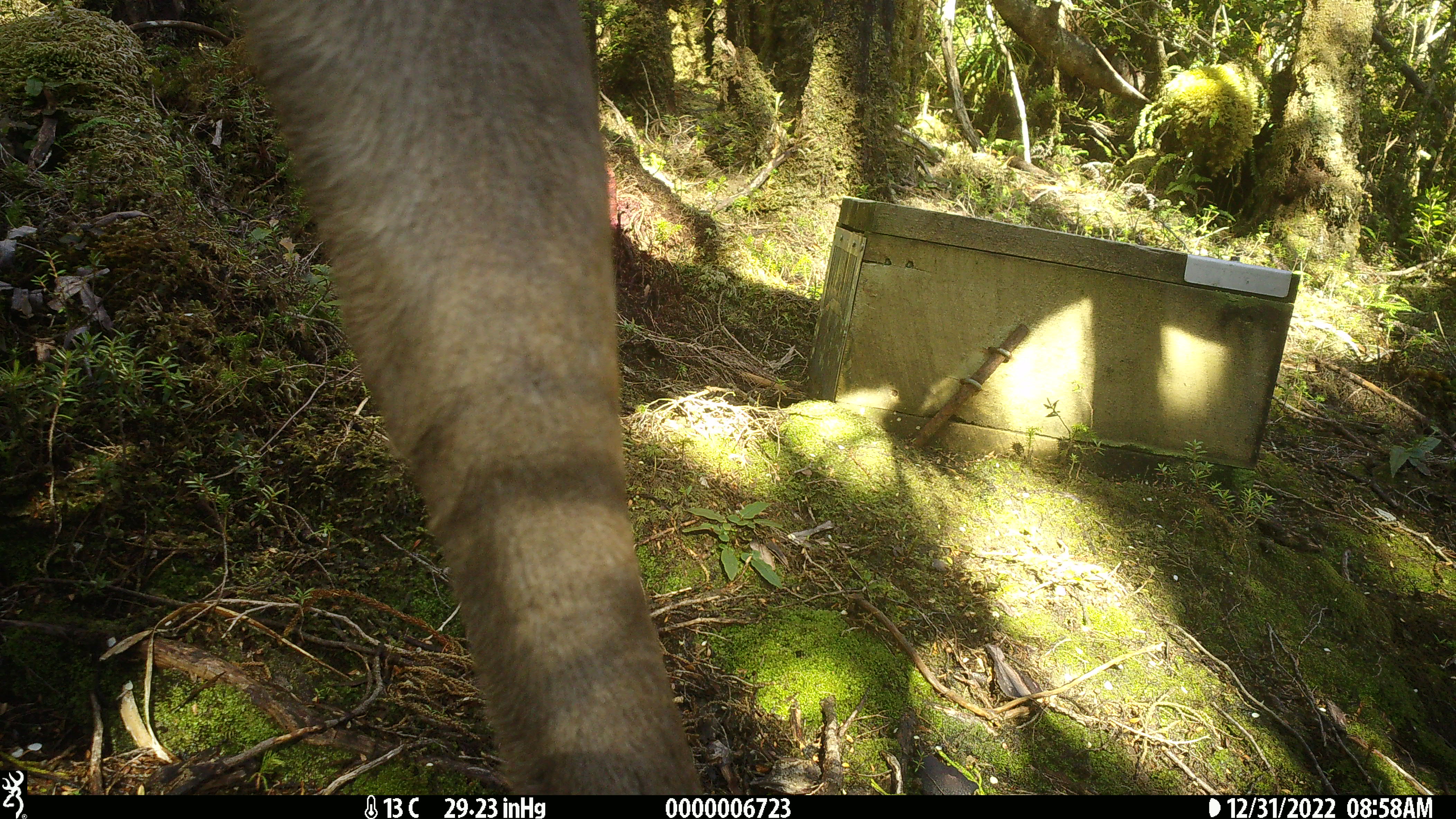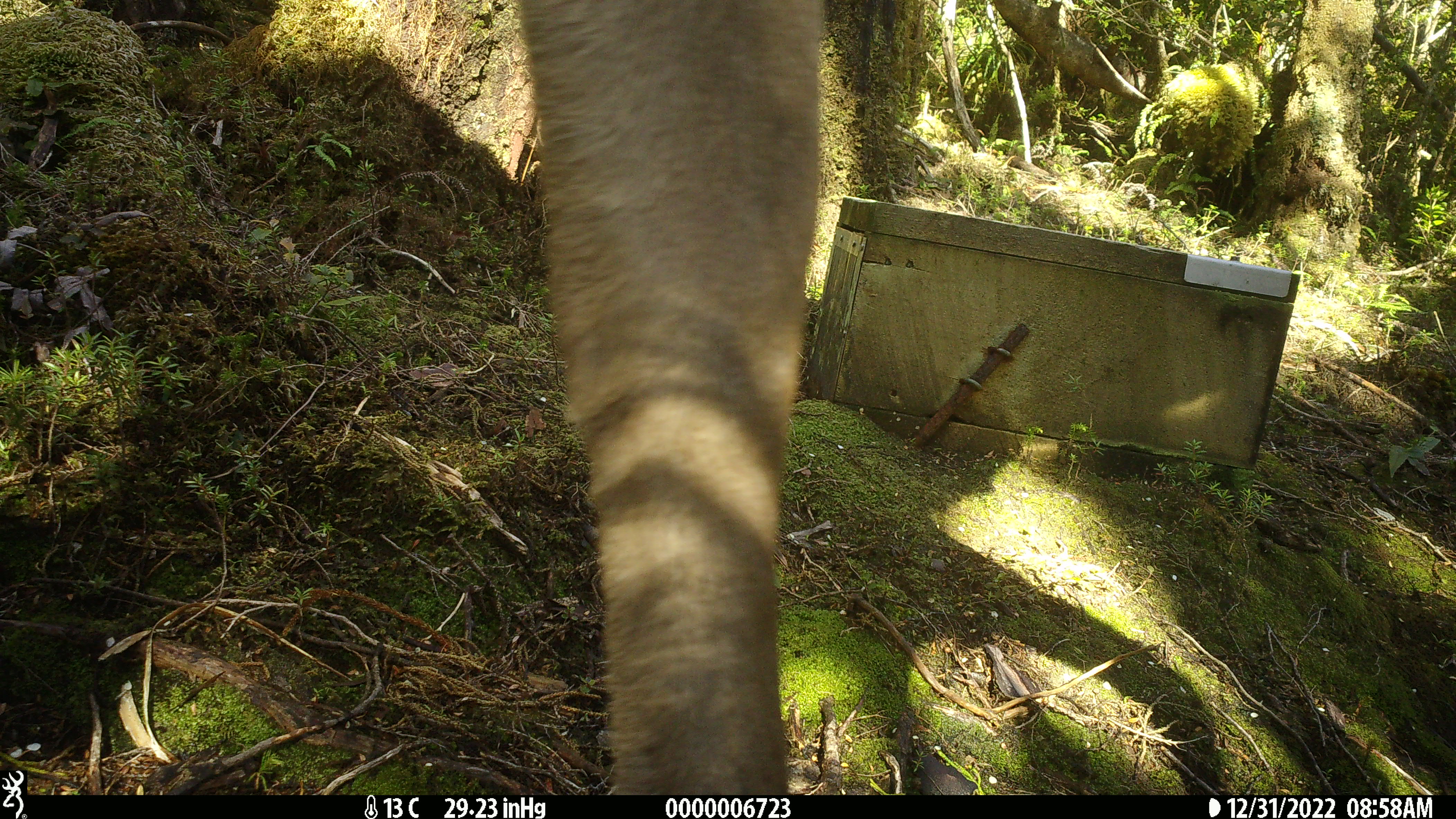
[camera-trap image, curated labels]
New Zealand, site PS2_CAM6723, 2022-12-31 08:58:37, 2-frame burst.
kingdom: Animalia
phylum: Chordata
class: Mammalia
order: Artiodactyla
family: Cervidae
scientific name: Cervidae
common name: deer